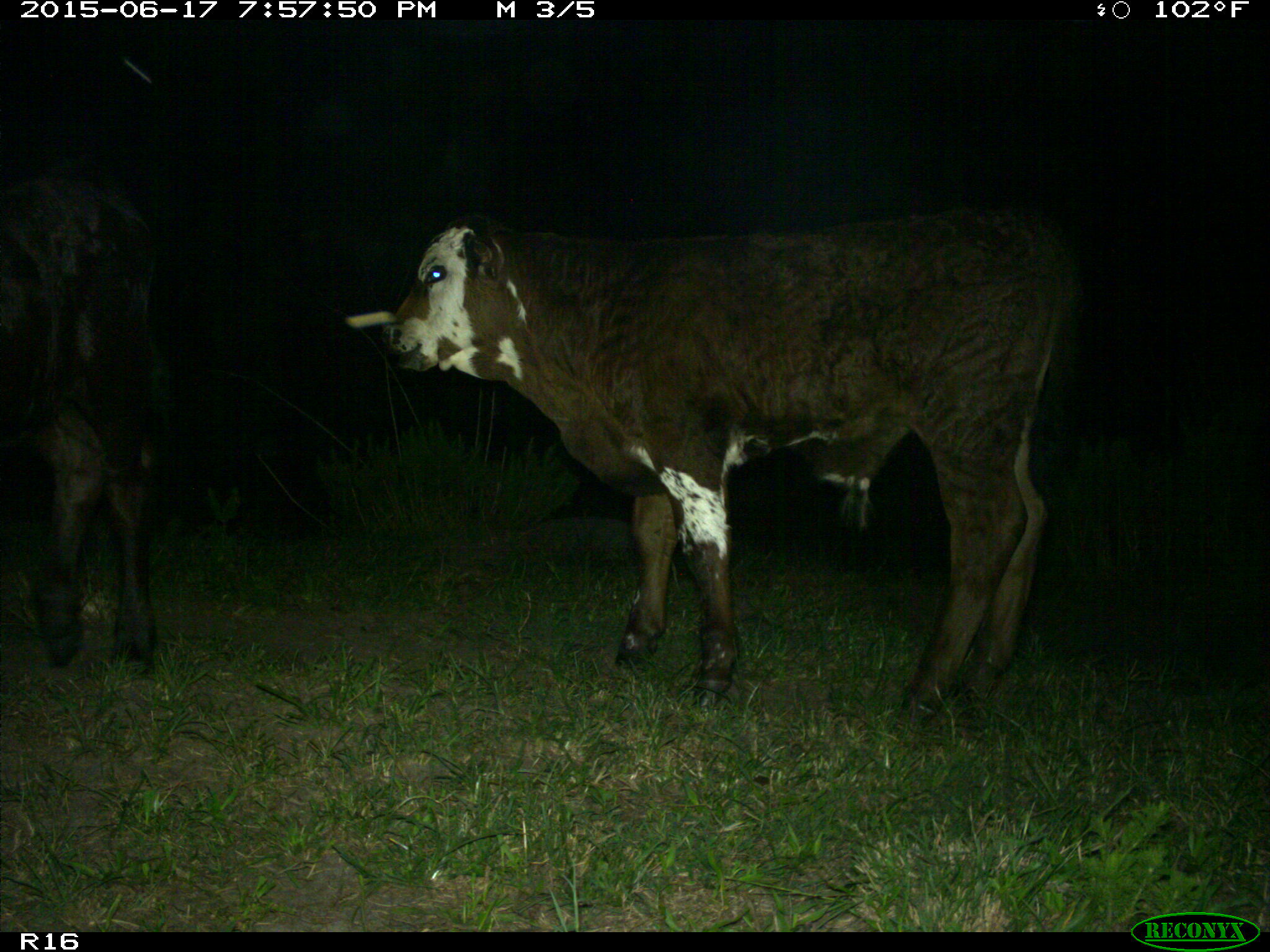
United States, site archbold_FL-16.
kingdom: Animalia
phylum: Chordata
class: Mammalia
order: Artiodactyla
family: Bovidae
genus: Bos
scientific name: Bos taurus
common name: domestic cow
Bos taurus (domestic cow).